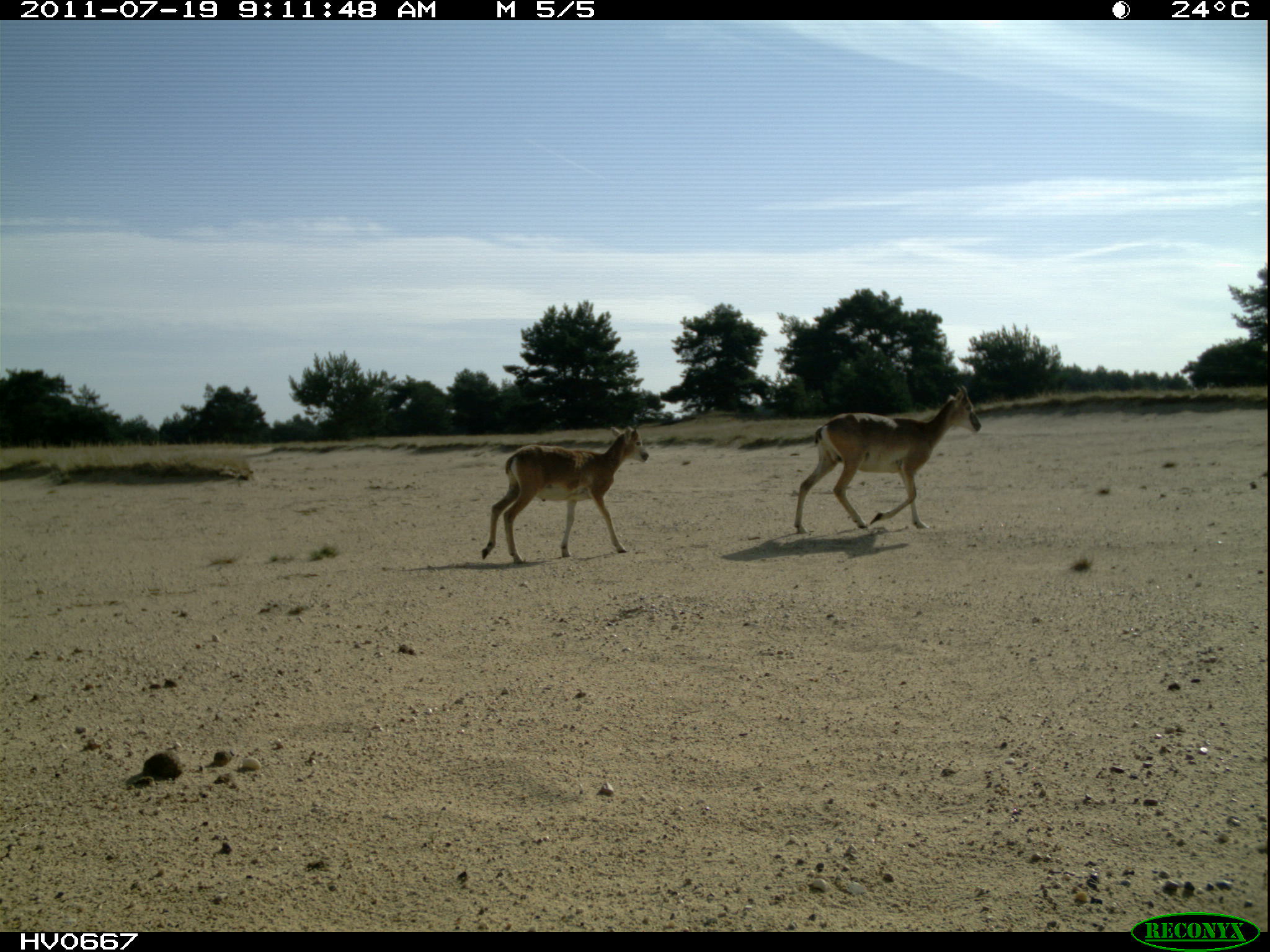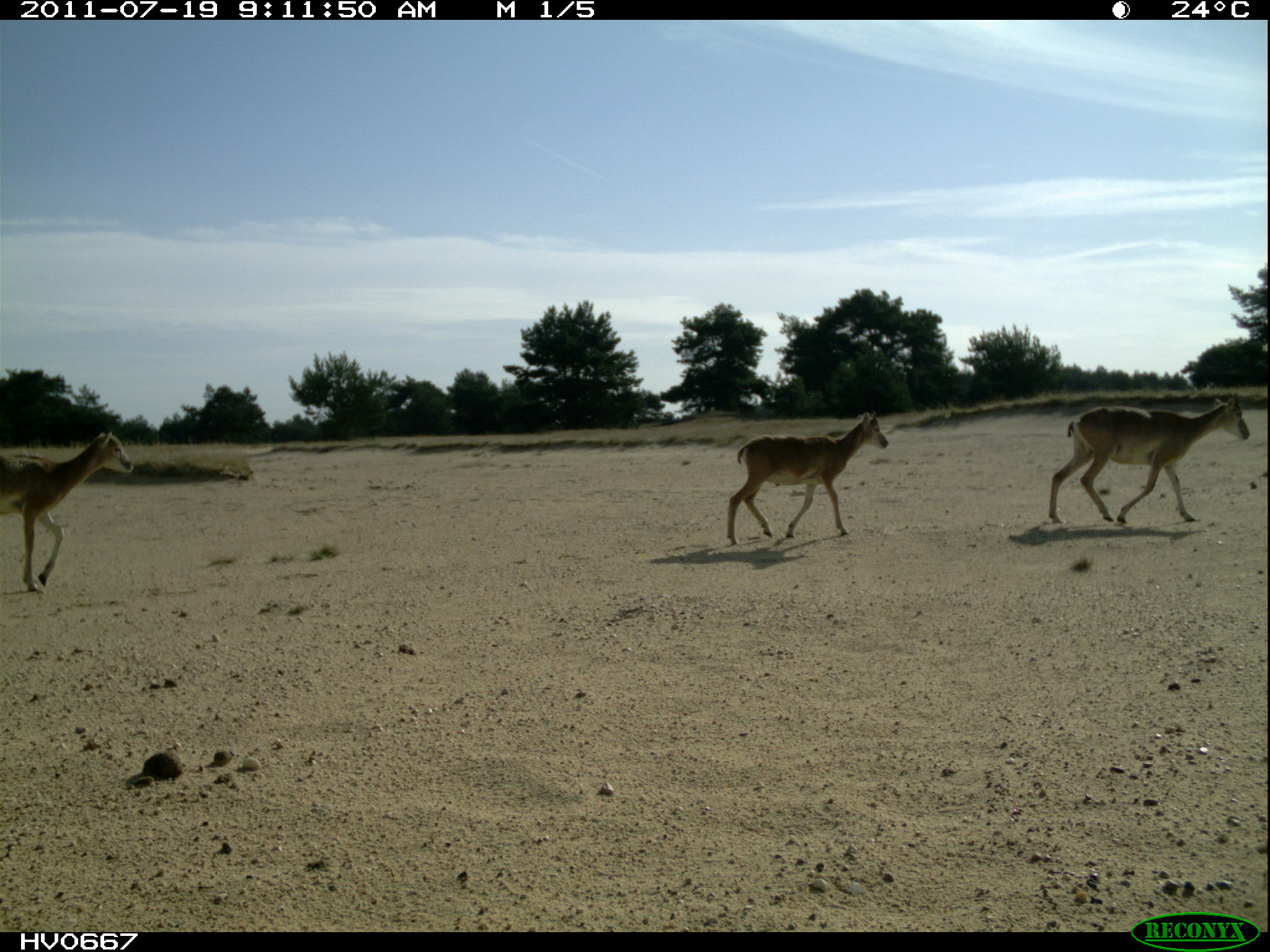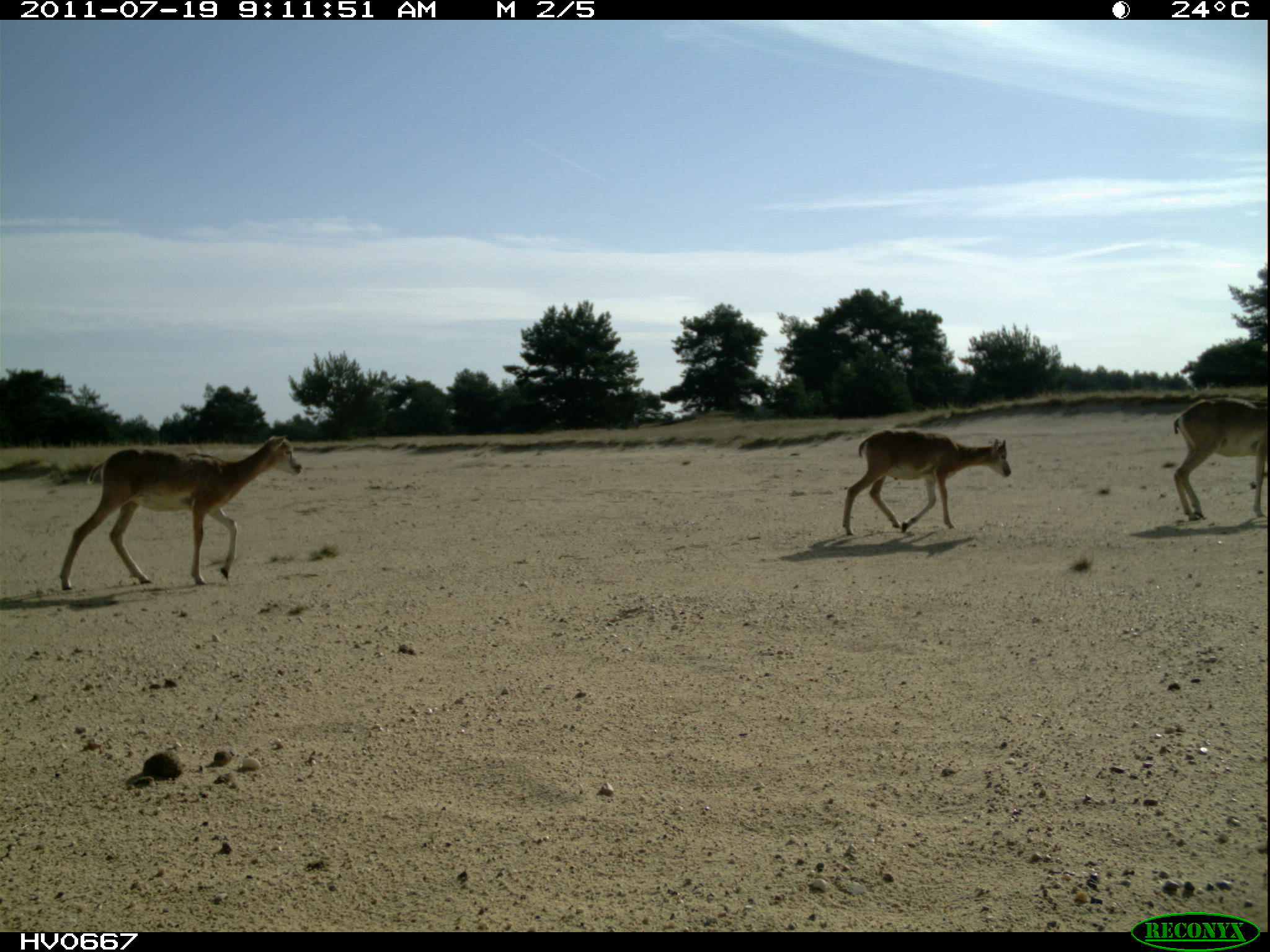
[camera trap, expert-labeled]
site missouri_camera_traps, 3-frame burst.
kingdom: Animalia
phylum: Chordata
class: Mammalia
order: Artiodactyla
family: Bovidae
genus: Ovis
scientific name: Ovis ammon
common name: mouflon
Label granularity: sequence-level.